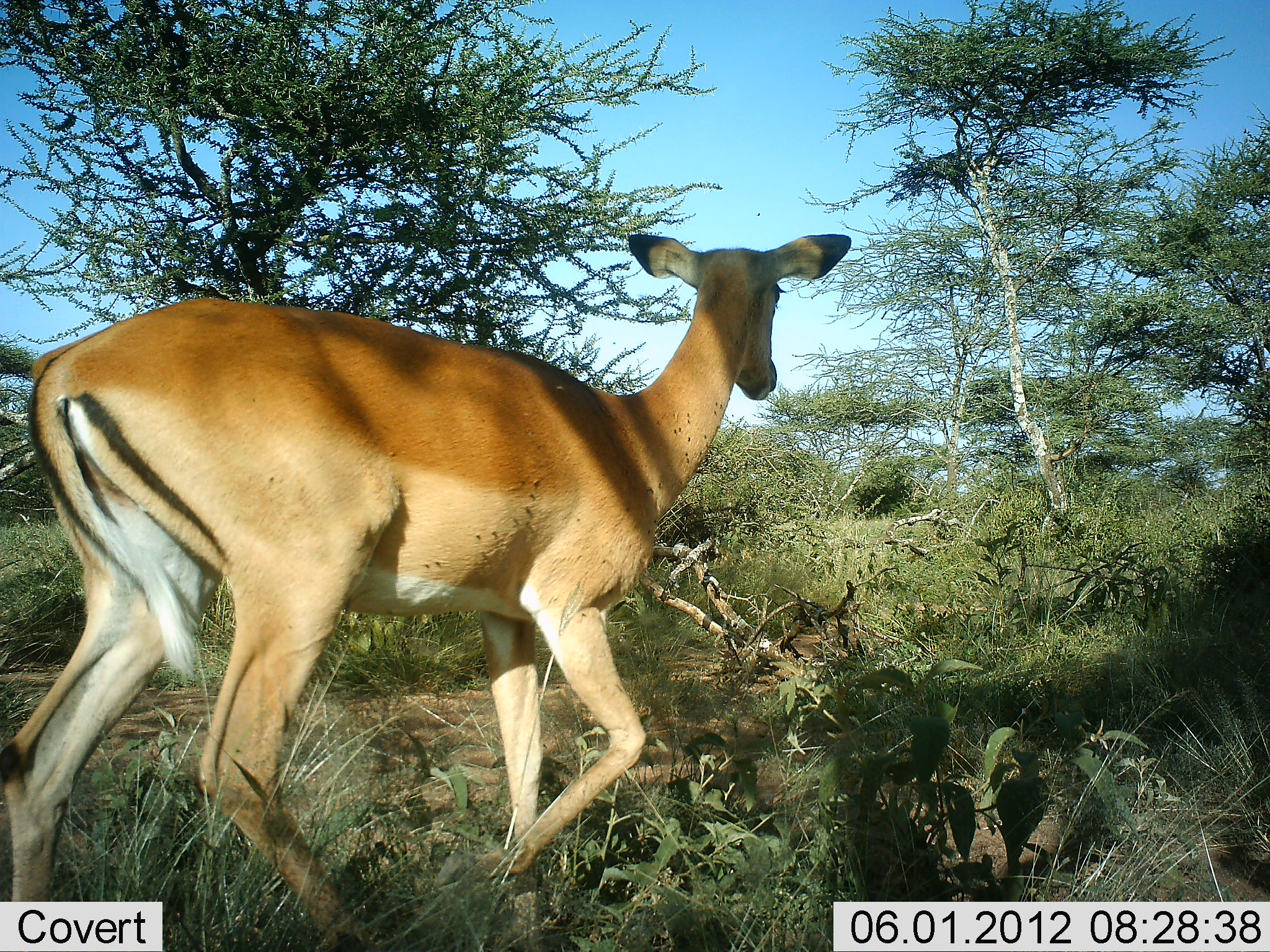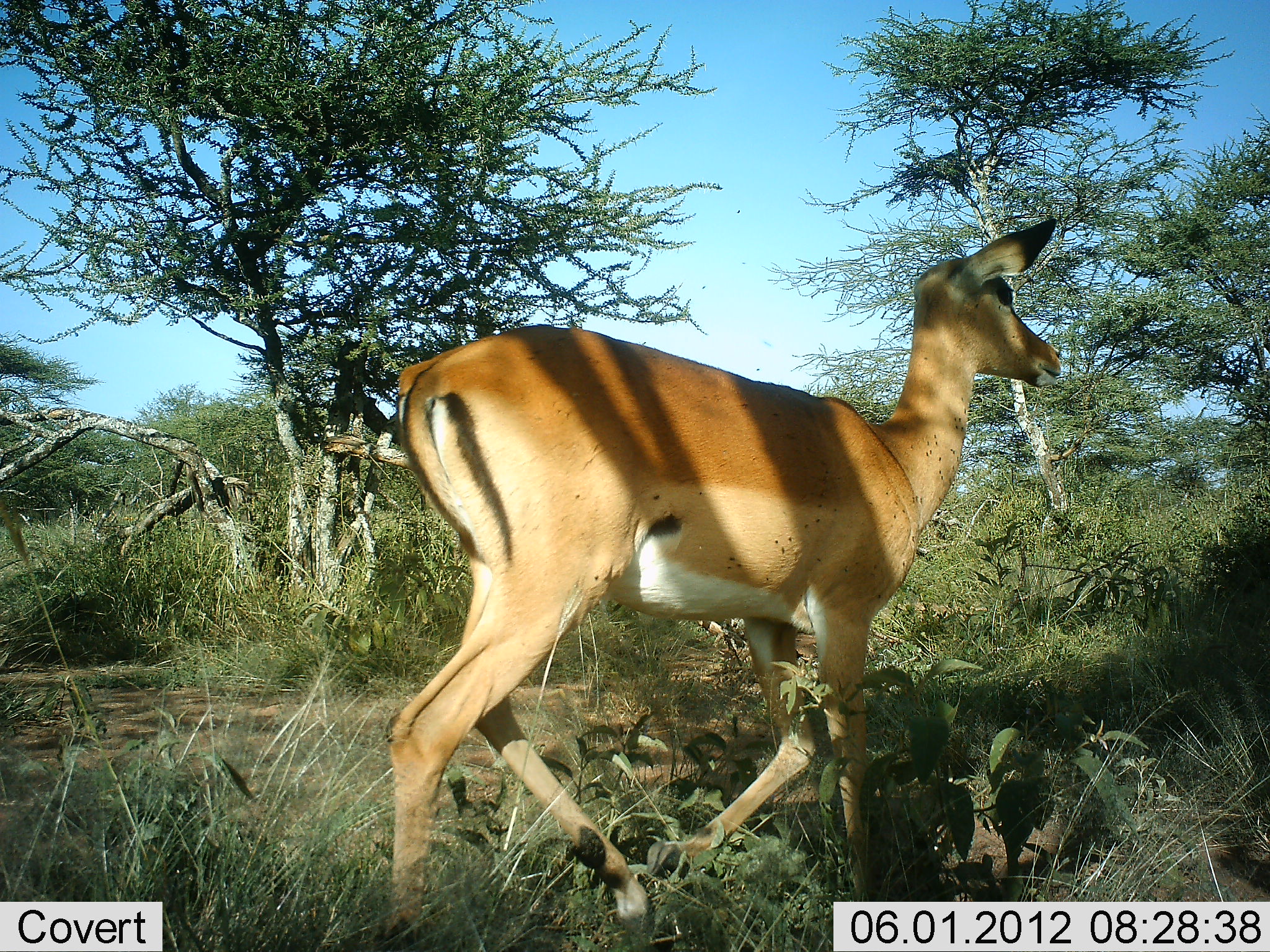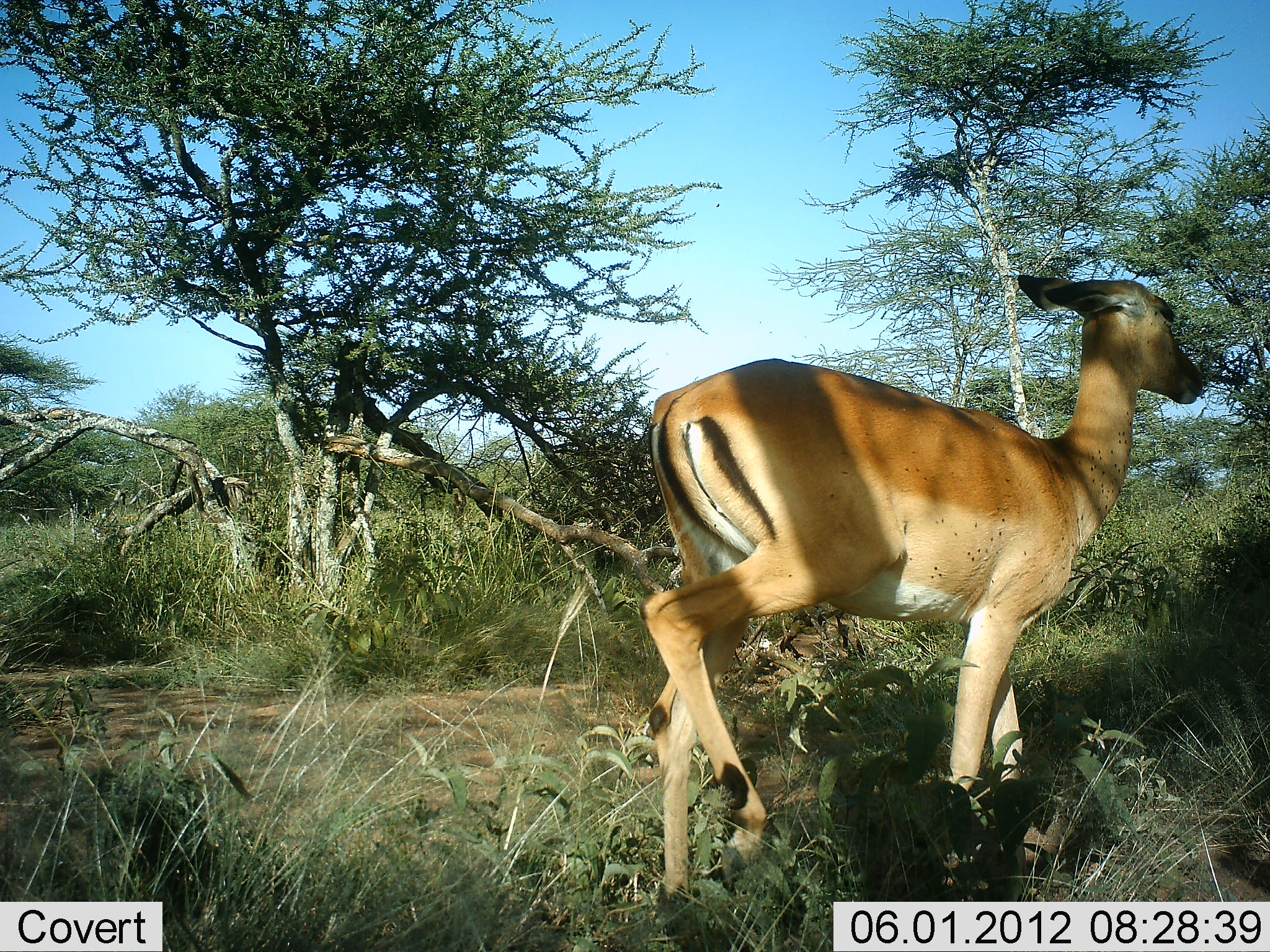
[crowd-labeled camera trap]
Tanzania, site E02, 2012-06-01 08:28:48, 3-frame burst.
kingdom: Animalia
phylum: Chordata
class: Mammalia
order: Artiodactyla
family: Bovidae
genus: Nanger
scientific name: Nanger granti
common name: grant's gazelle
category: gazellegrants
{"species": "gazellegrants (grant's gazelle) (Nanger granti)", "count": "1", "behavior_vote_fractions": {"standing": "40%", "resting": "0%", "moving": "70%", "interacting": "0%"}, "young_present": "0%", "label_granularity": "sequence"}